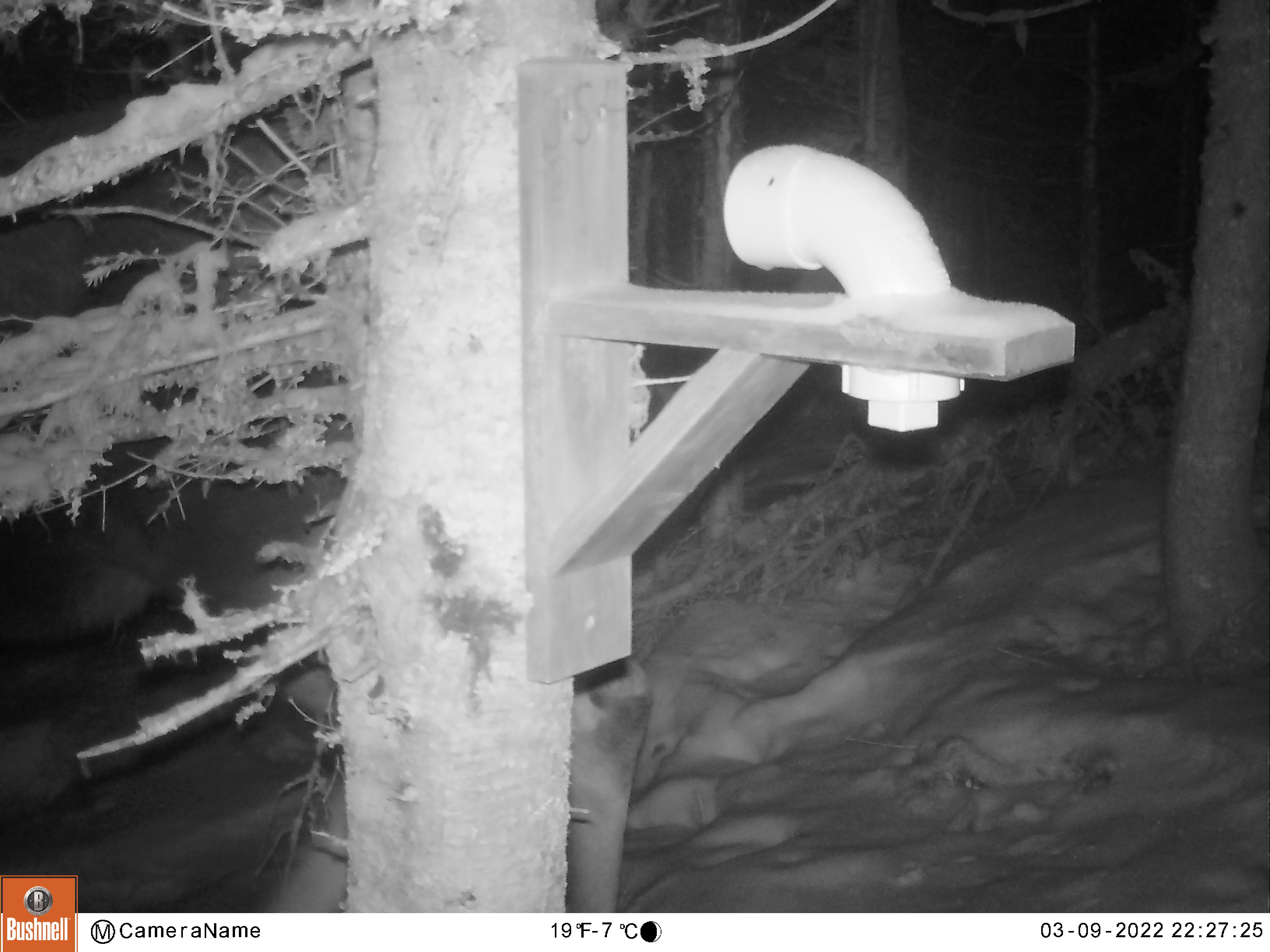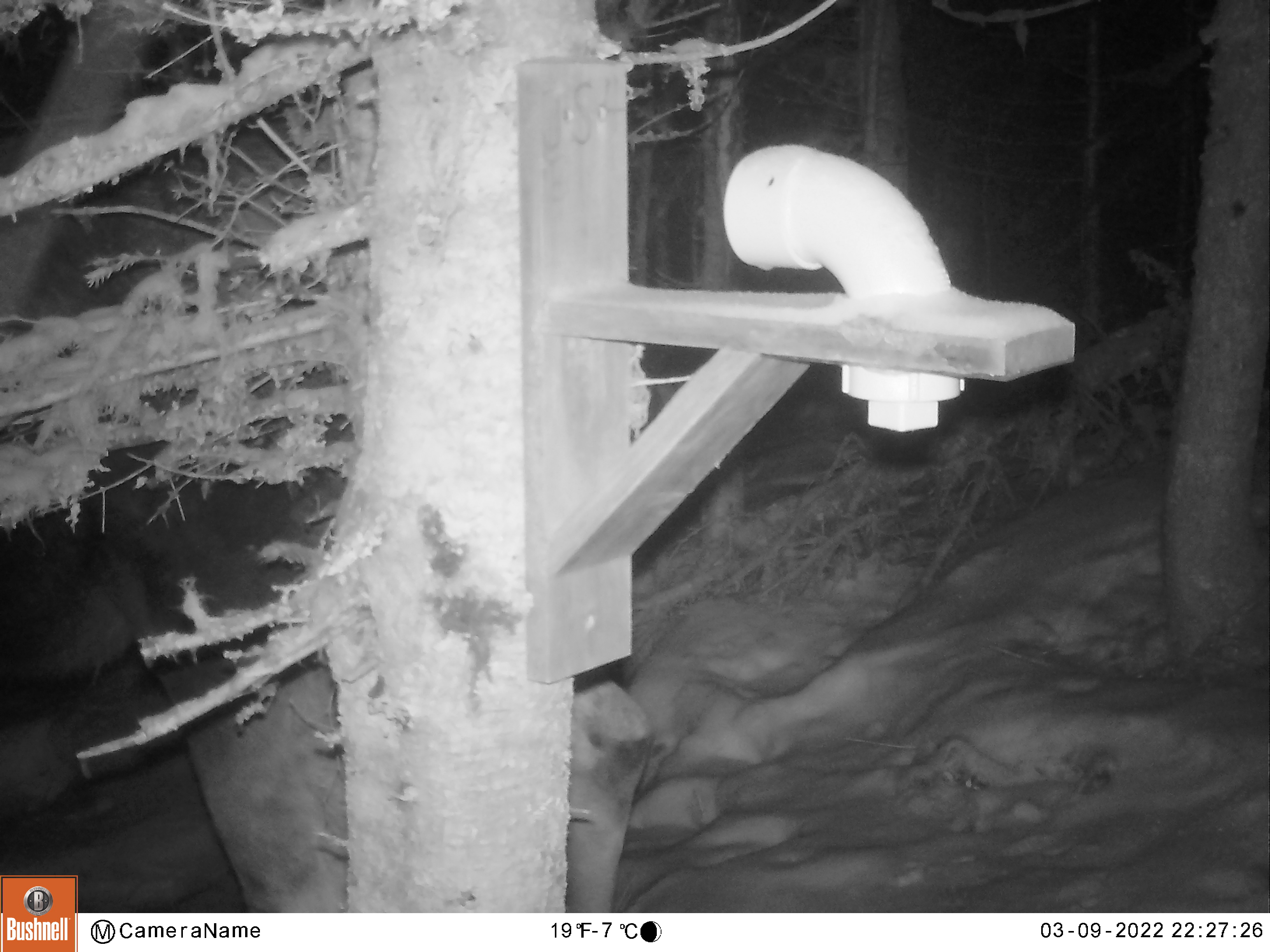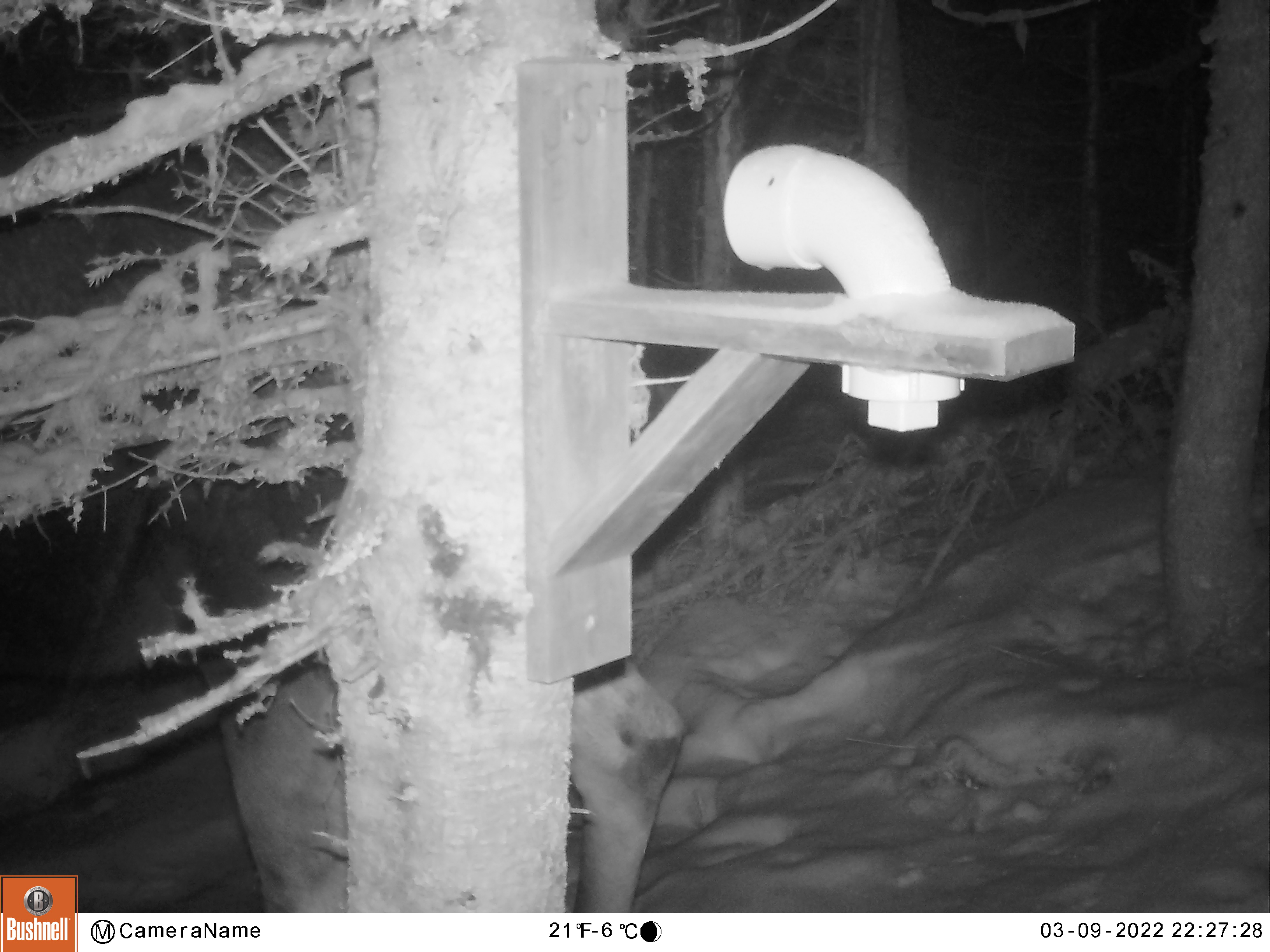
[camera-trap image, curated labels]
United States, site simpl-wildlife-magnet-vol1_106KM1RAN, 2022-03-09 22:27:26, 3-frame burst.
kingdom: Animalia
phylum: Chordata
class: Mammalia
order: Artiodactyla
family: Cervidae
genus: Alces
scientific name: Alces alces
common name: moose